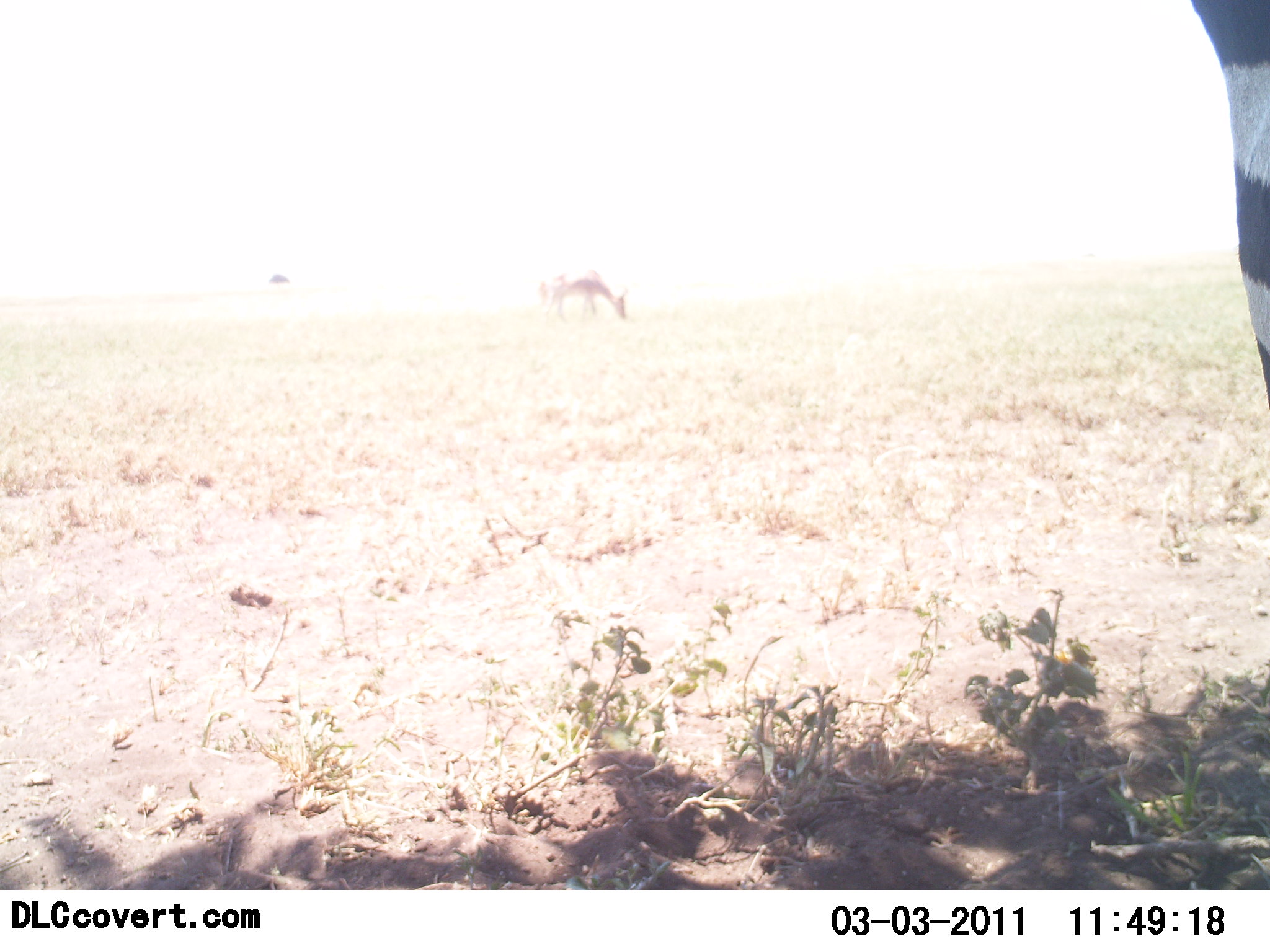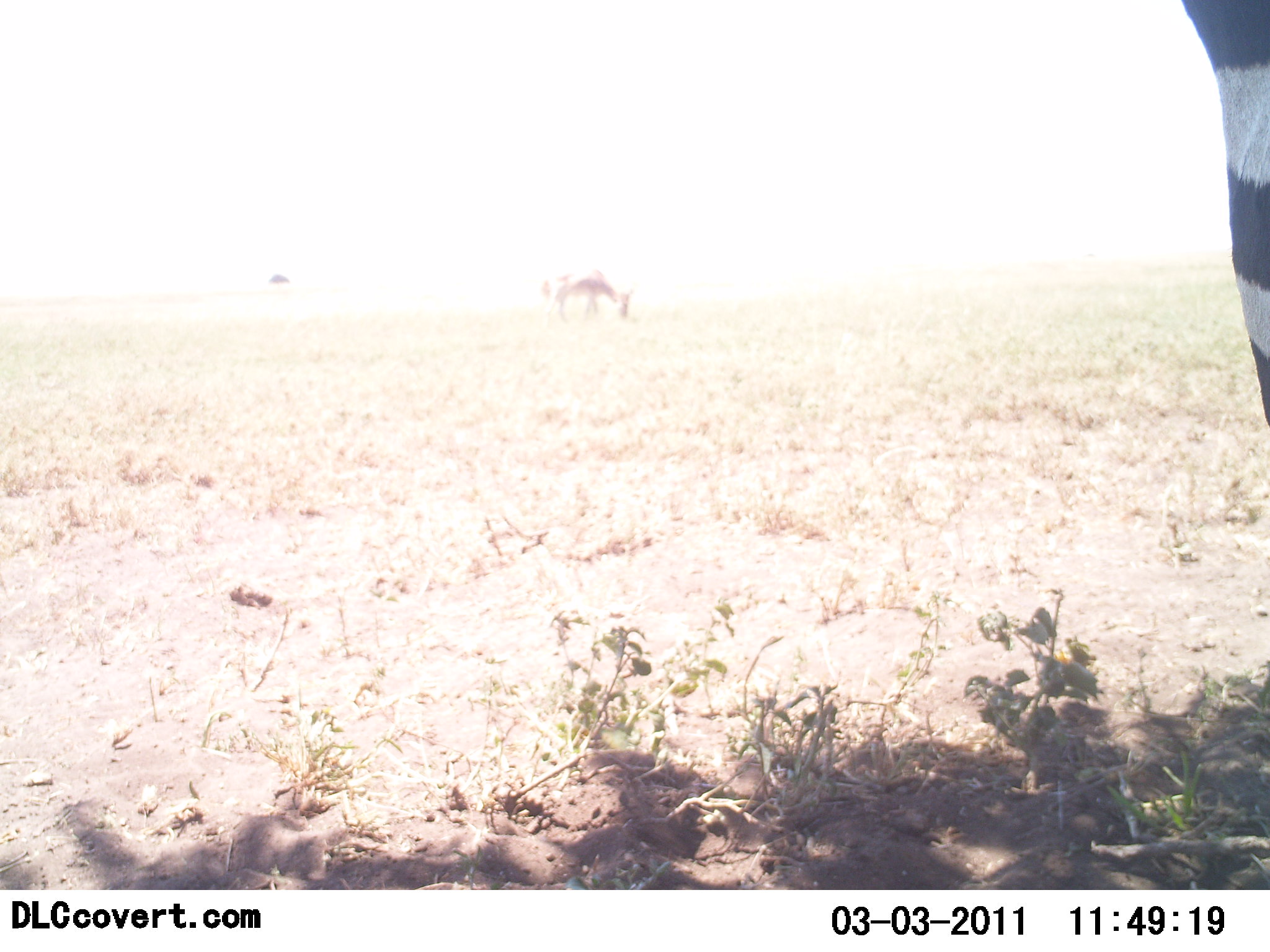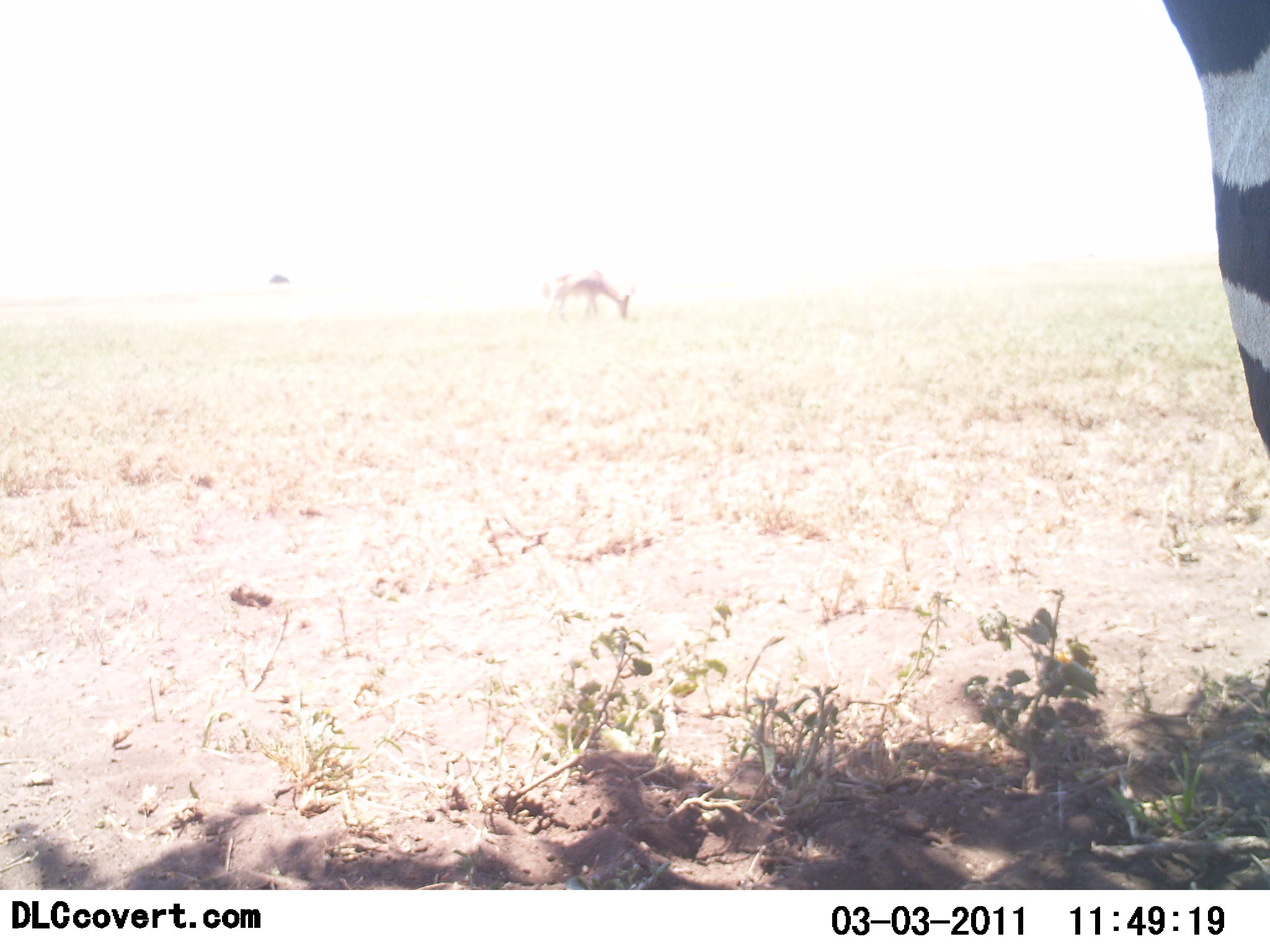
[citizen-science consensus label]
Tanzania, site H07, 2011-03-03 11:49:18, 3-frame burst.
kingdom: Animalia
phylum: Chordata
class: Mammalia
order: Perissodactyla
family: Equidae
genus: Equus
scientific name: Equus quagga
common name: plains zebra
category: zebra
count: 1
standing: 100%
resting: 0%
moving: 0%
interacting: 0%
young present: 0%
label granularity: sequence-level